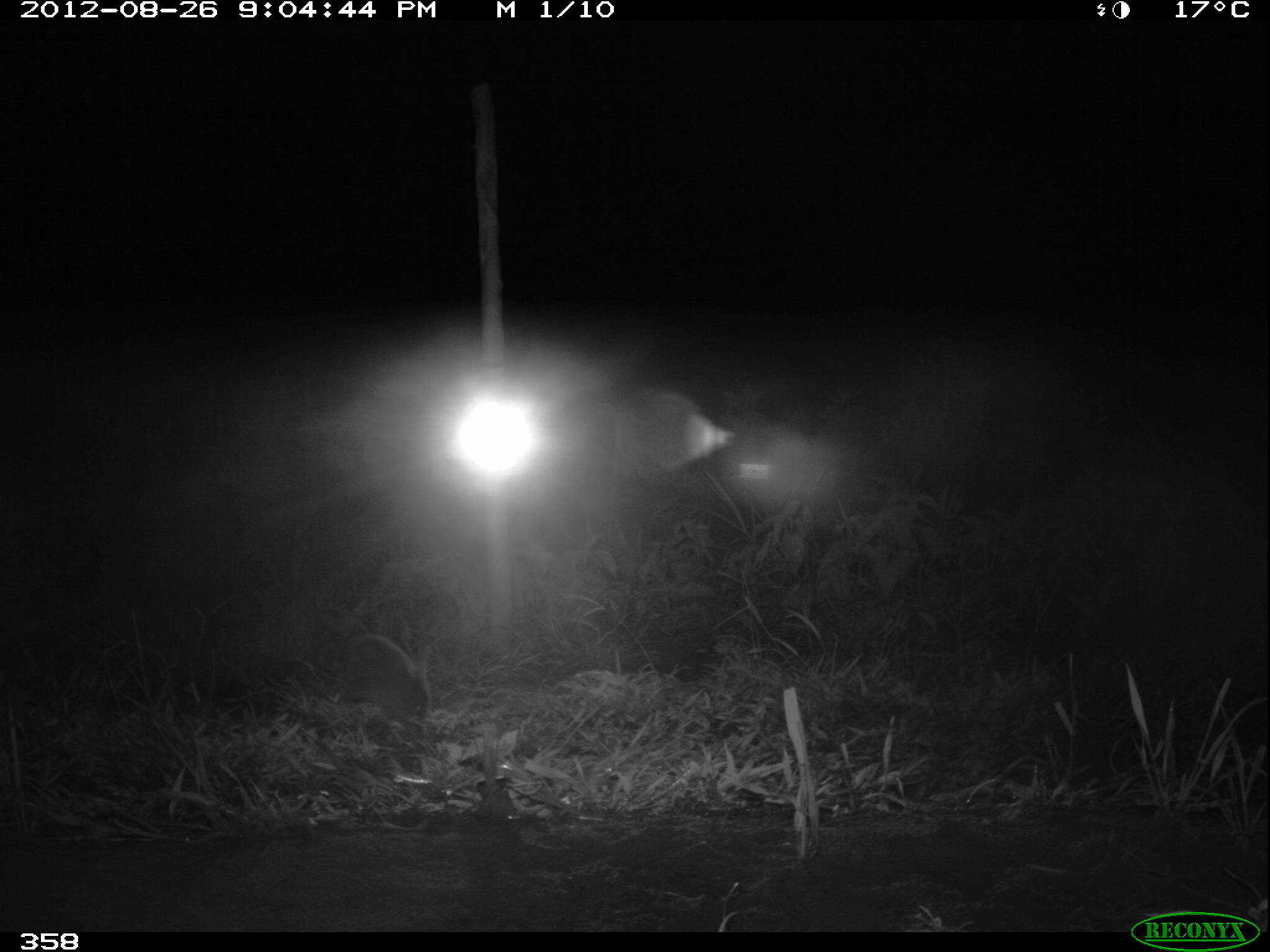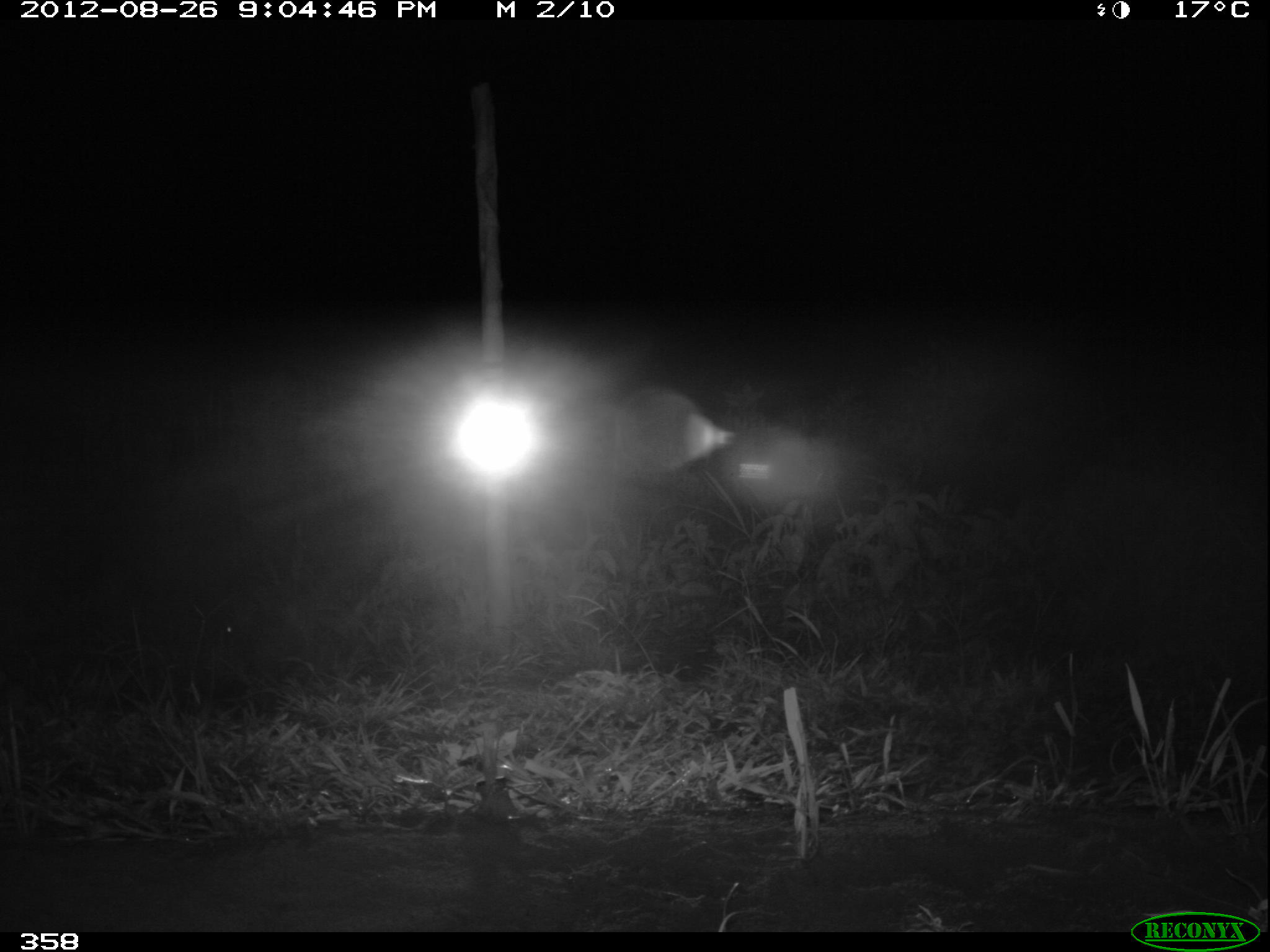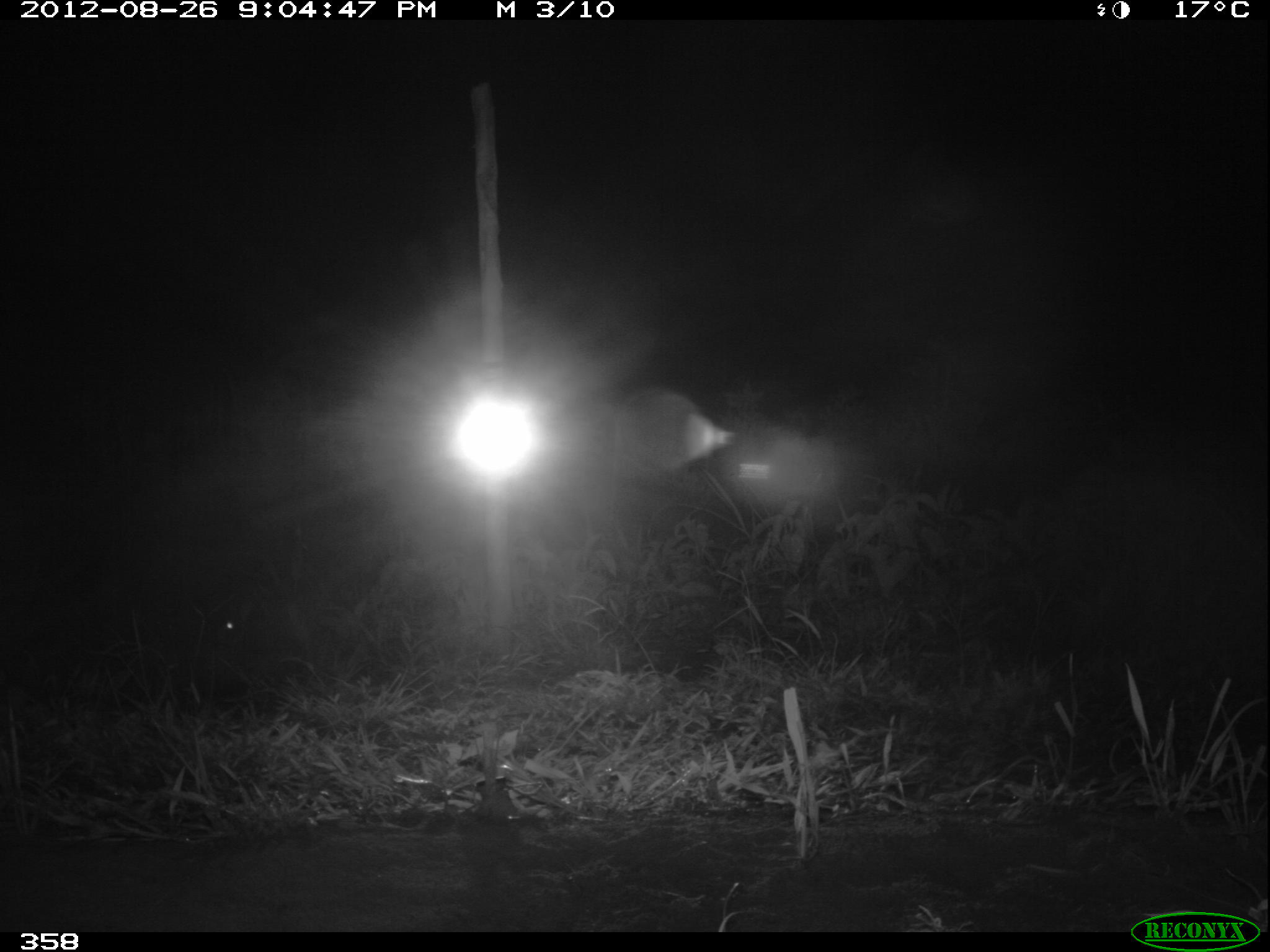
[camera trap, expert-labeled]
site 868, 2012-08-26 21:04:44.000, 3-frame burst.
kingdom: Animalia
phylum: Chordata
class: Mammalia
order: Lagomorpha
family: Leporidae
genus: Sylvilagus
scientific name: Sylvilagus brasiliensis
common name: tapeti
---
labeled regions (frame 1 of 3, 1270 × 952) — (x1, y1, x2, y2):
sylvilagus brasiliensis: (333, 633, 433, 728)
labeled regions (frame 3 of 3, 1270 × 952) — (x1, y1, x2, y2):
sylvilagus brasiliensis: (212, 599, 320, 655)